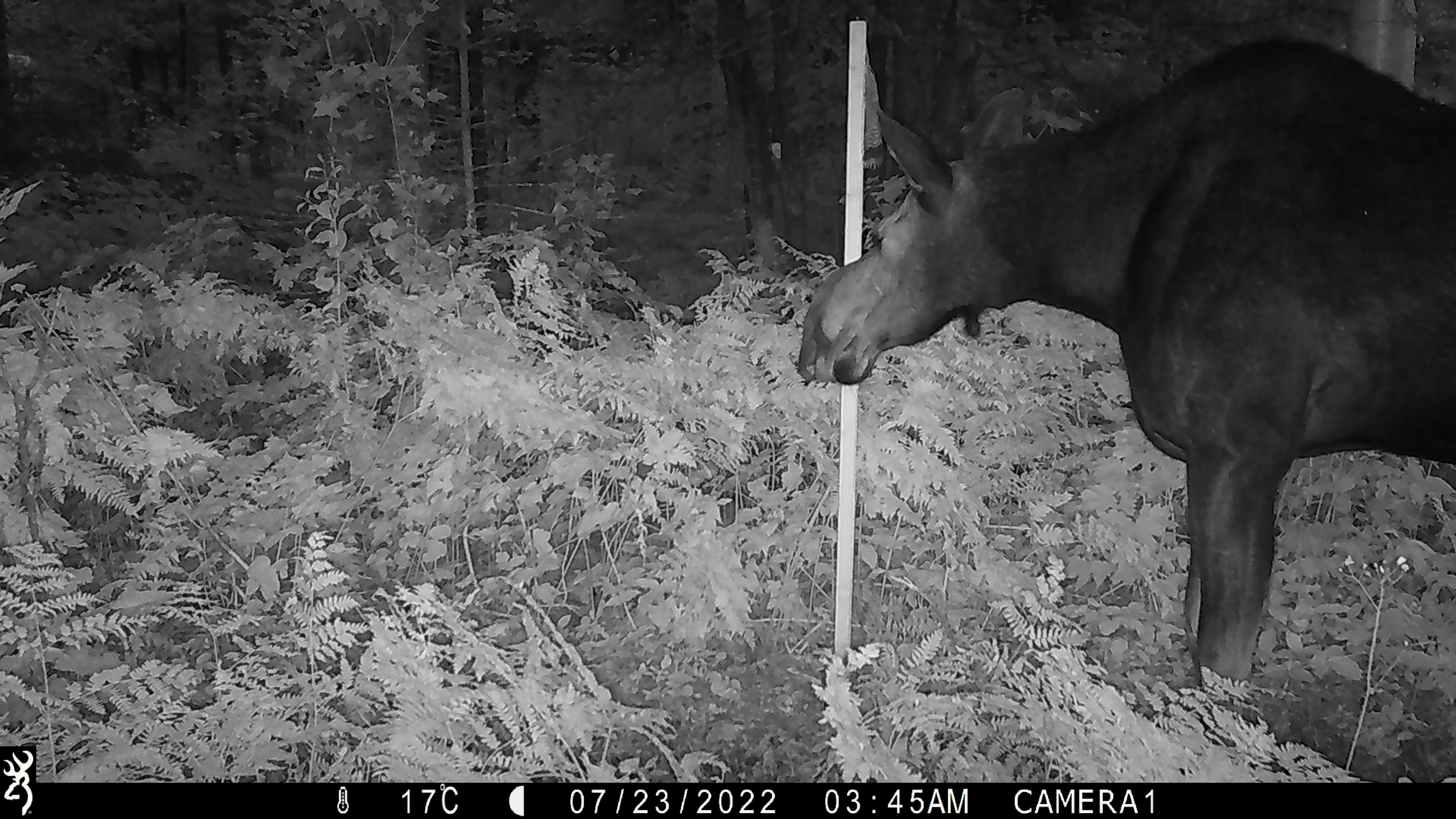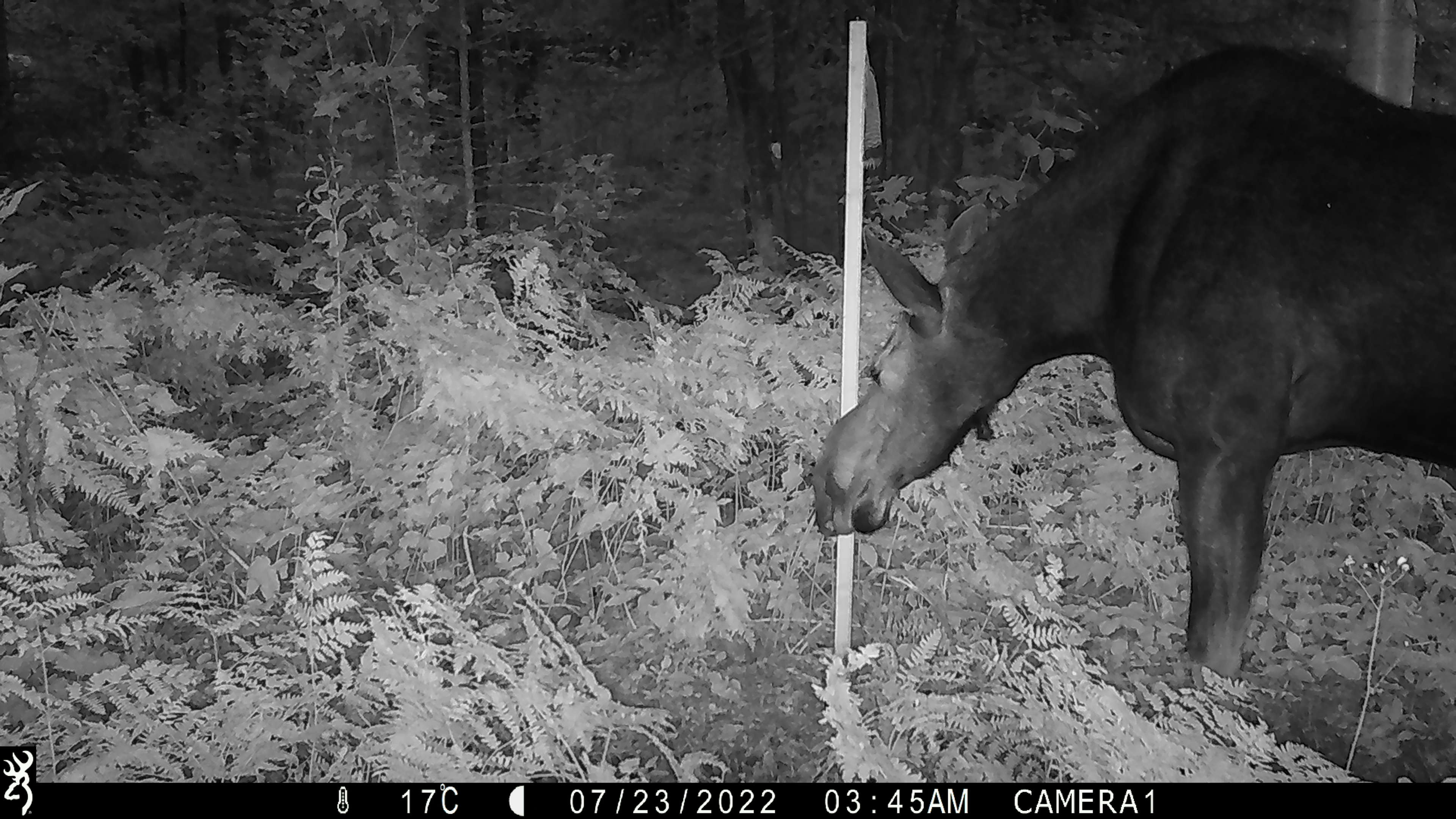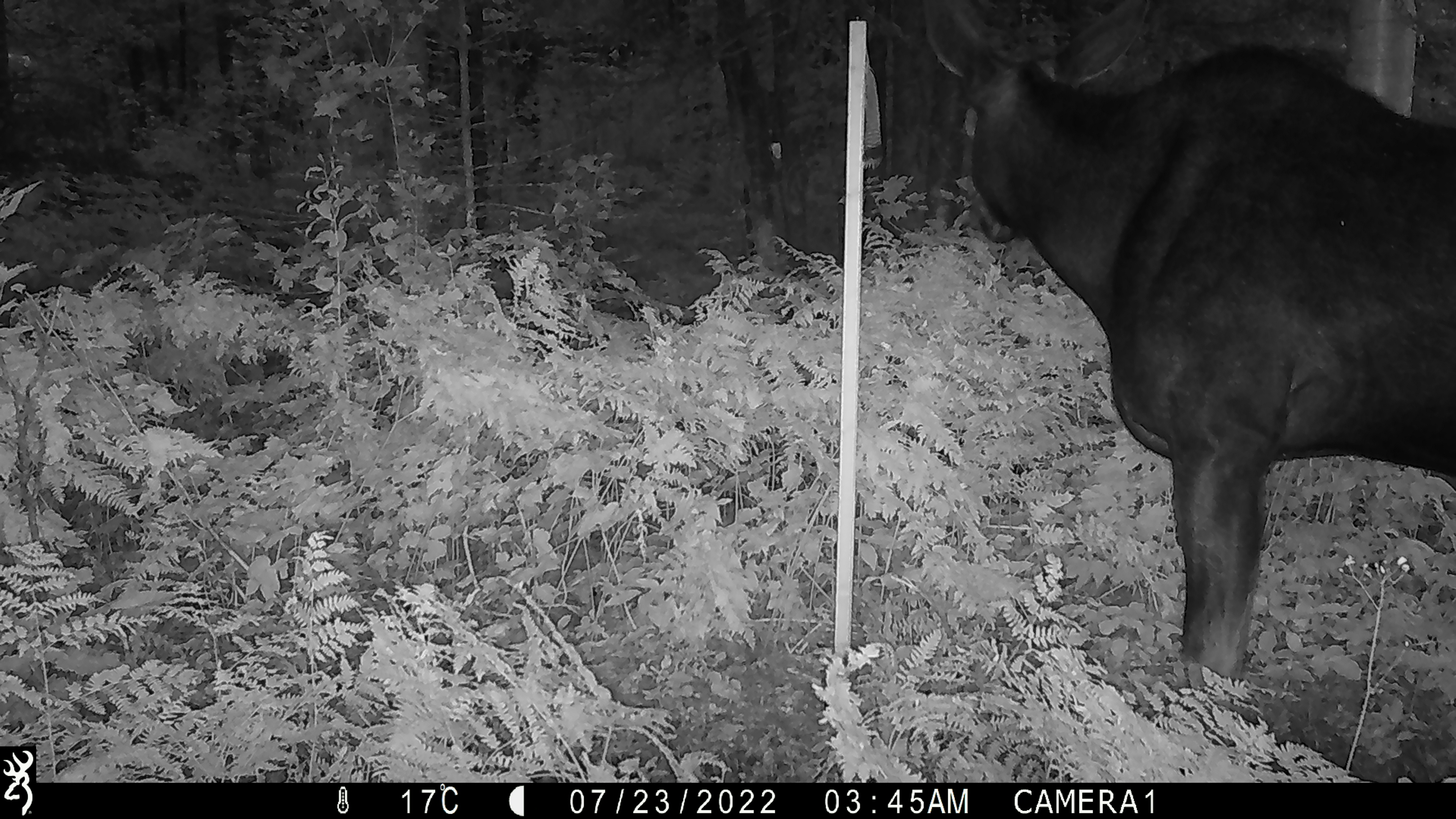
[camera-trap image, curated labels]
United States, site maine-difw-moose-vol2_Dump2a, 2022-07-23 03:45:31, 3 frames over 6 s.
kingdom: Animalia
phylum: Chordata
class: Mammalia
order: Artiodactyla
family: Cervidae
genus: Alces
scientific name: Alces alces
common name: moose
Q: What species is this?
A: Moose (Alces alces).